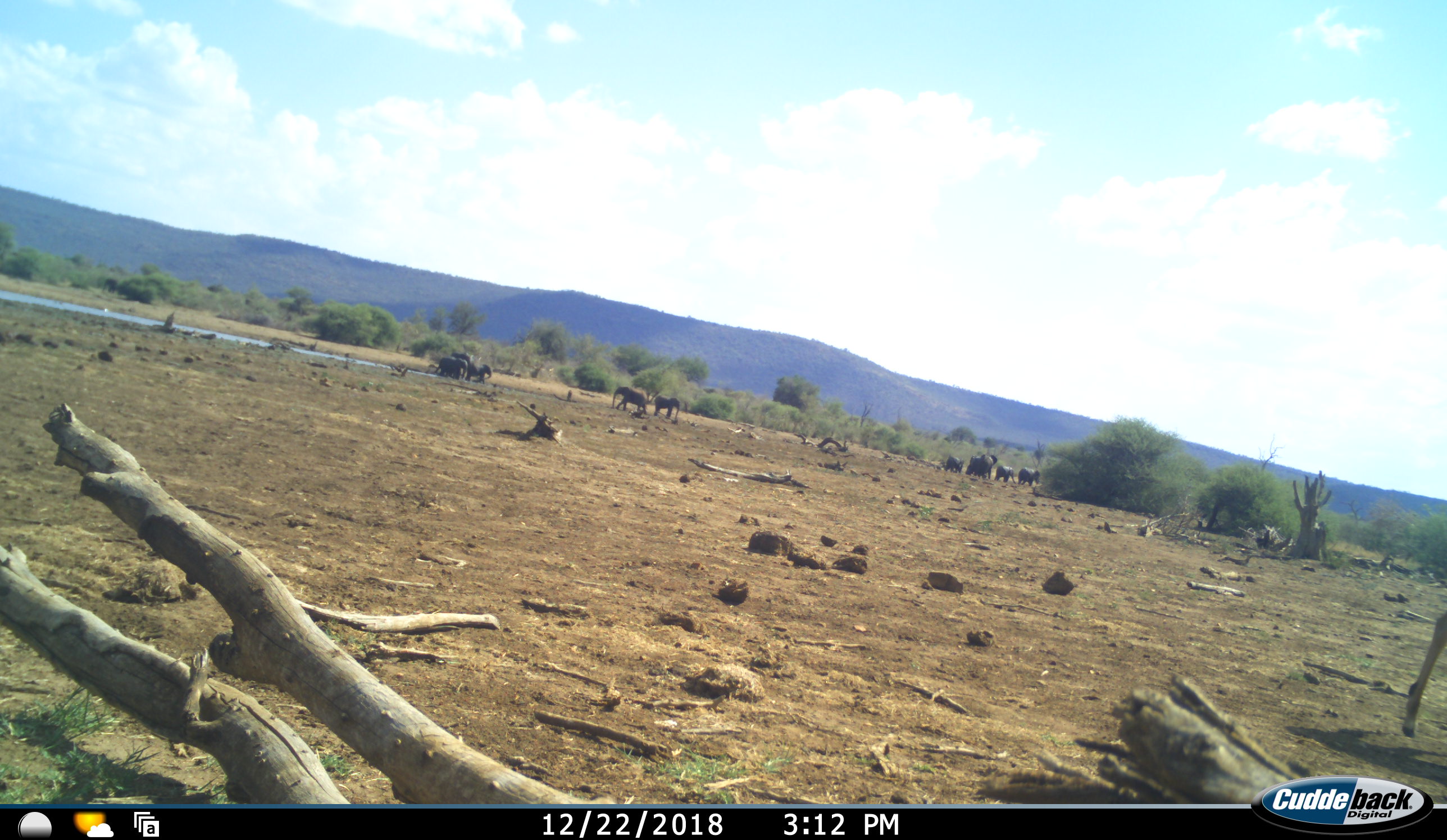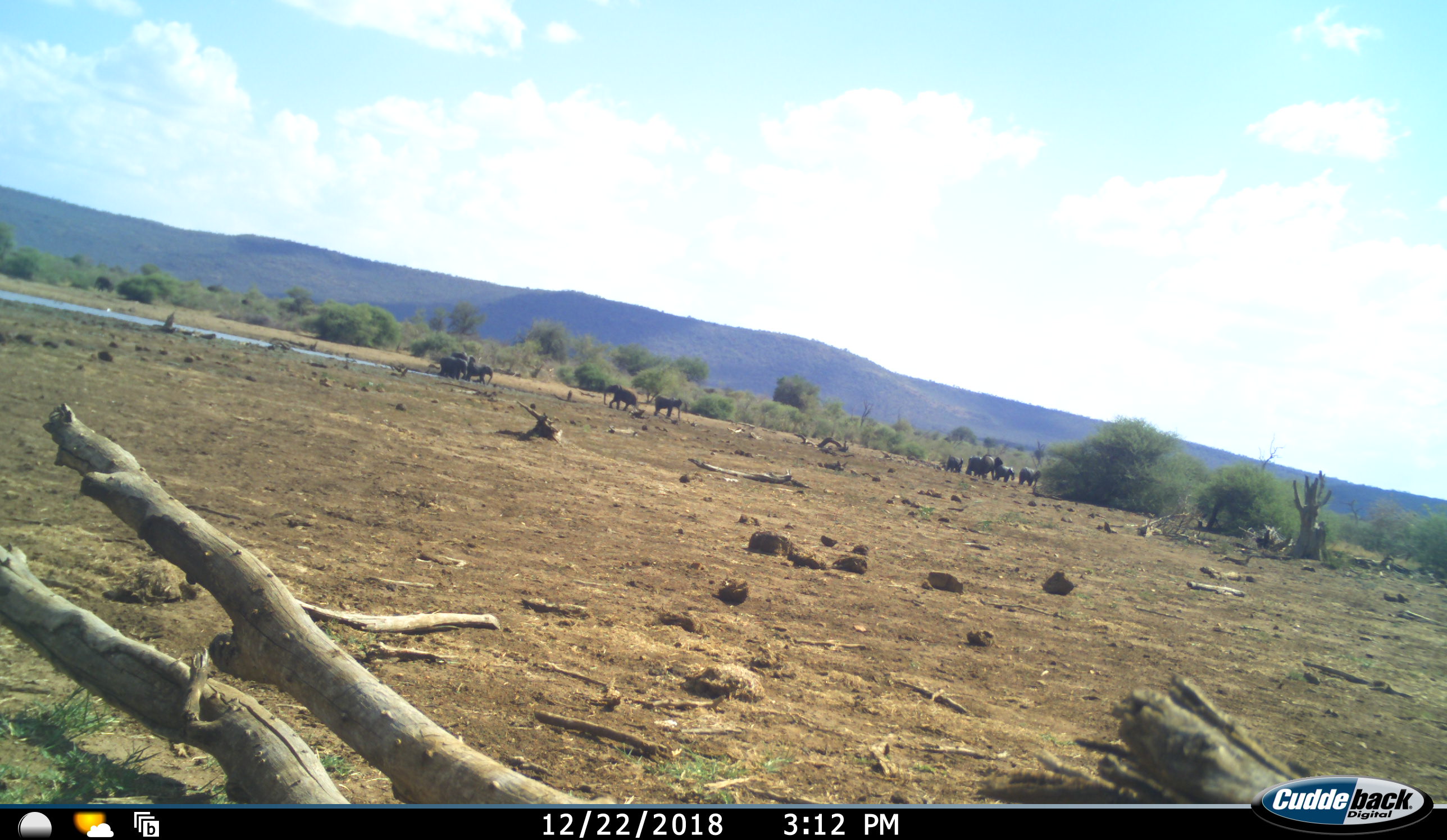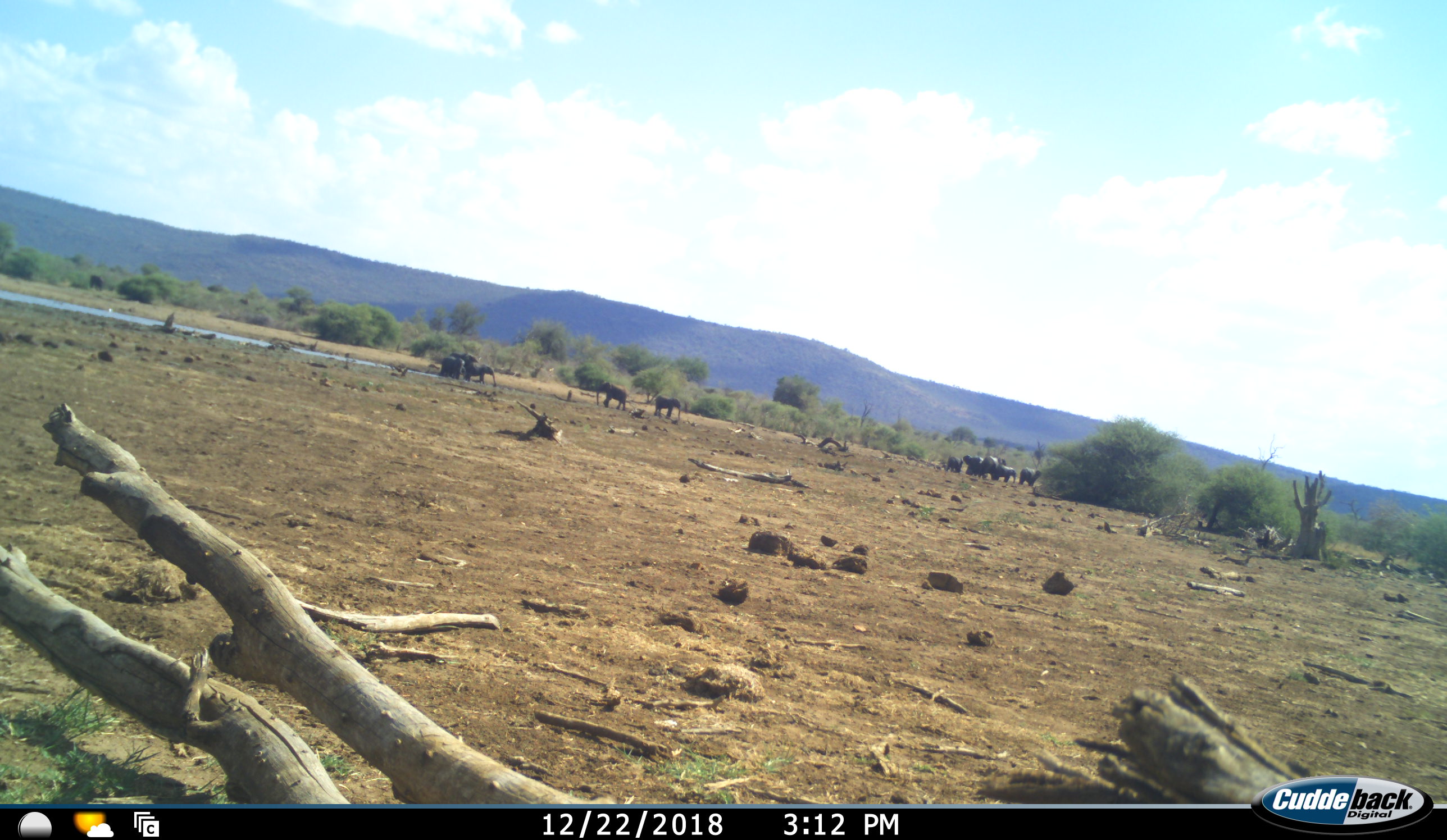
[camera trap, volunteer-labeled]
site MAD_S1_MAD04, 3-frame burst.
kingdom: Animalia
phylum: Chordata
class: Mammalia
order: Proboscidea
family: Elephantidae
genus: Loxodonta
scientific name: Loxodonta africana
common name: african bush elephant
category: elephant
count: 11-50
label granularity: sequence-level